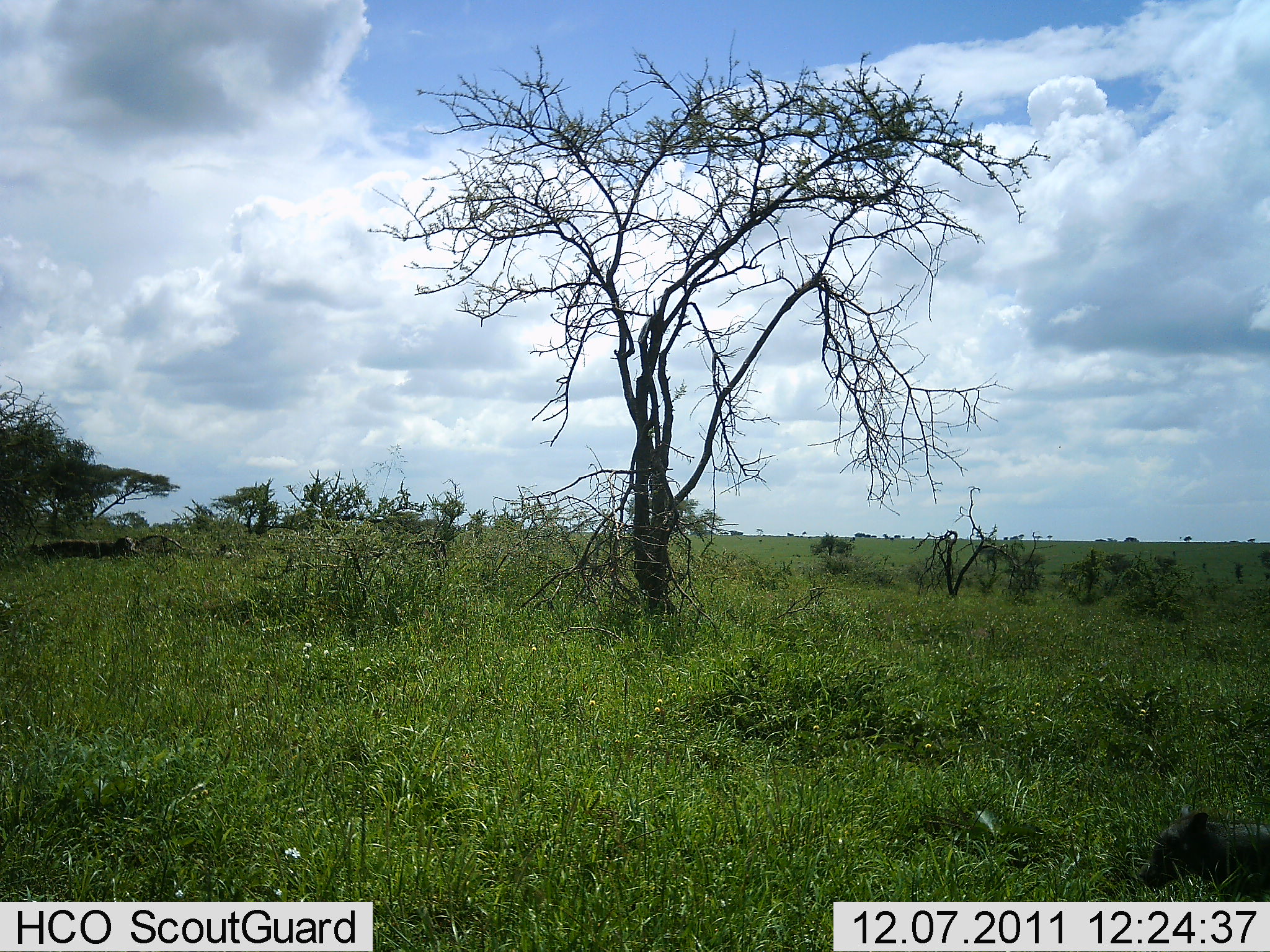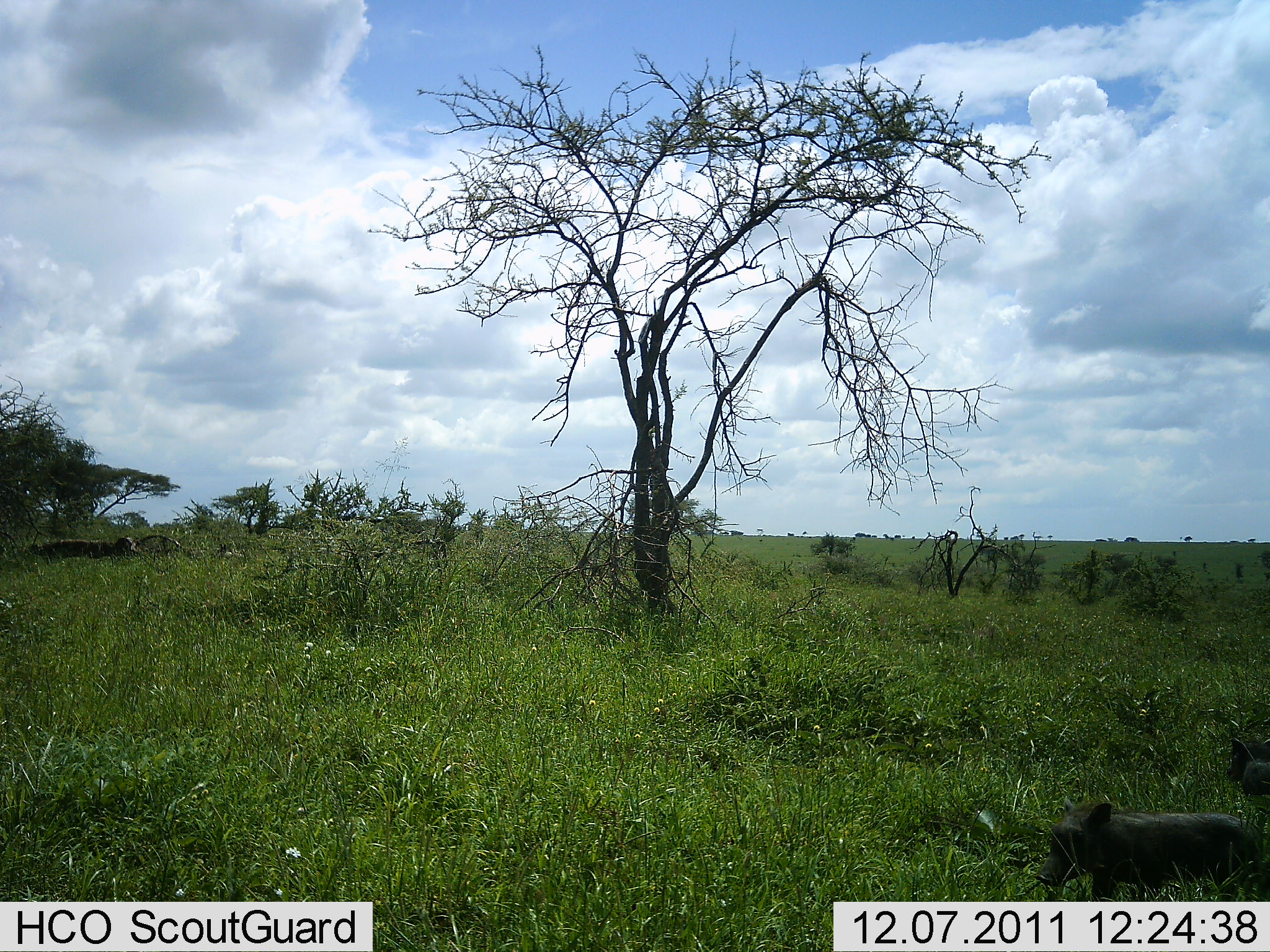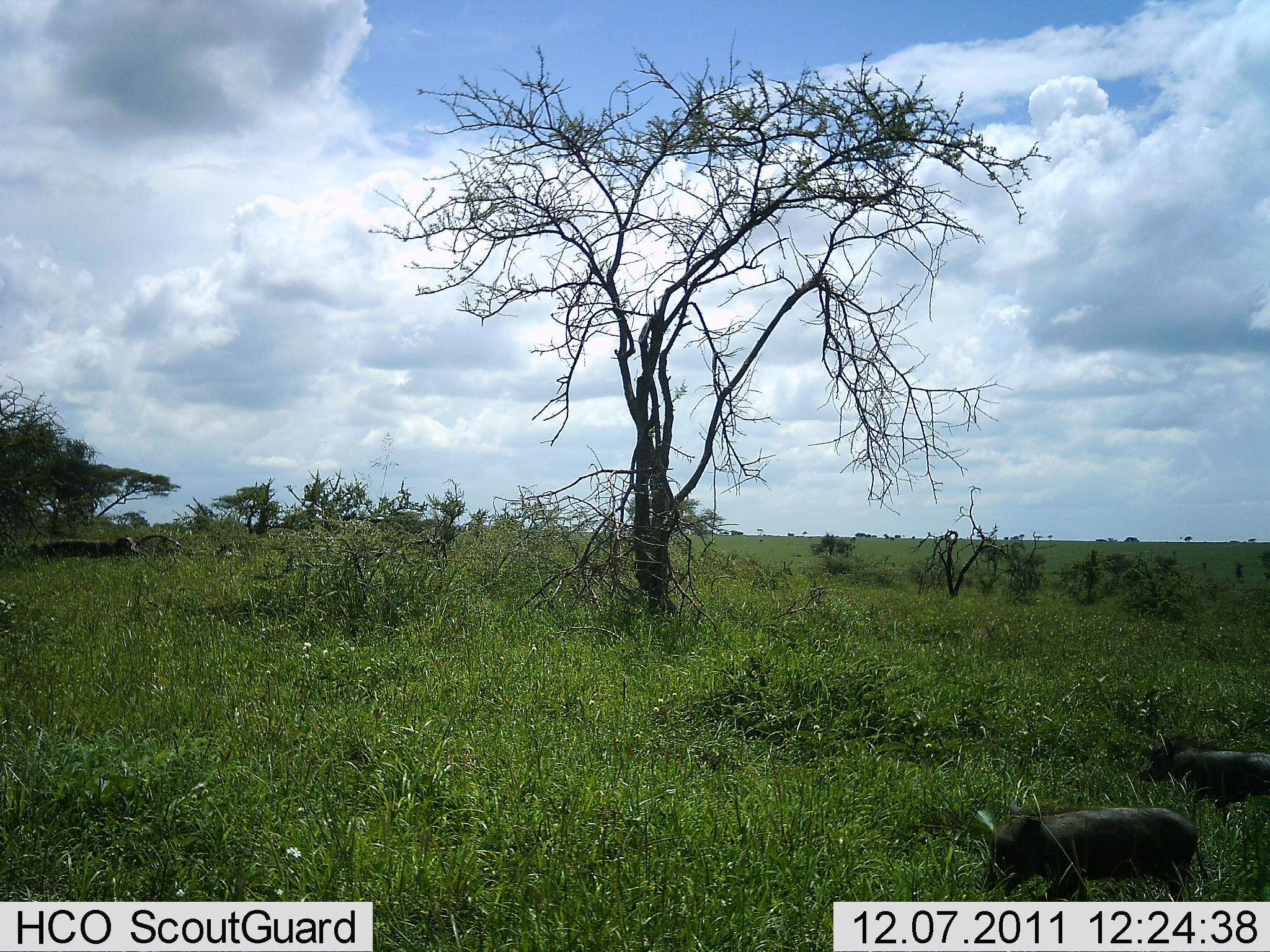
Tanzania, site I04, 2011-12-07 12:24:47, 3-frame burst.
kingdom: Animalia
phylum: Chordata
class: Mammalia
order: Artiodactyla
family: Suidae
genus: Phacochoerus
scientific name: Phacochoerus africanus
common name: warthog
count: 2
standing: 0%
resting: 0%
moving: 100%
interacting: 0%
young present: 29%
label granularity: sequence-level